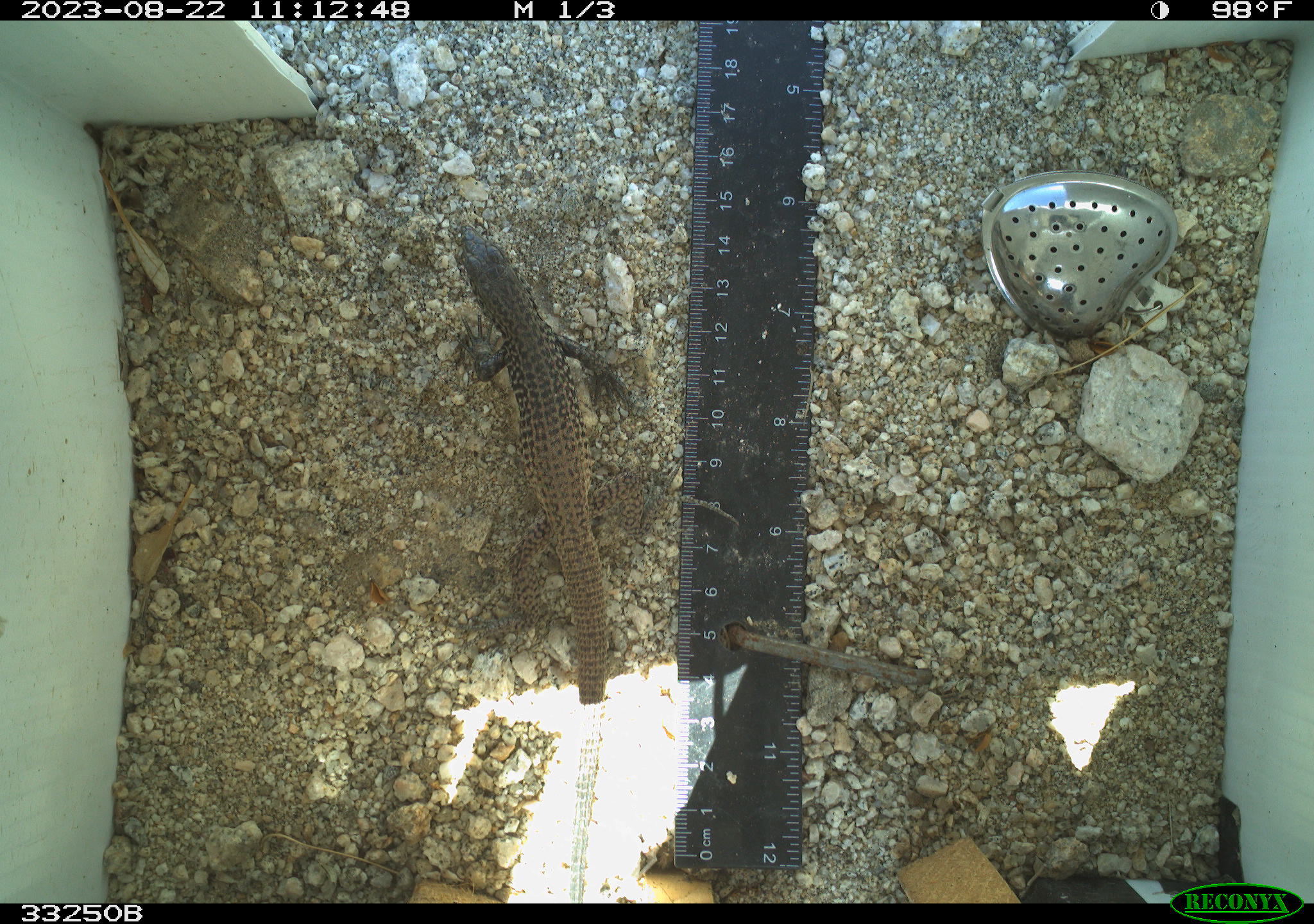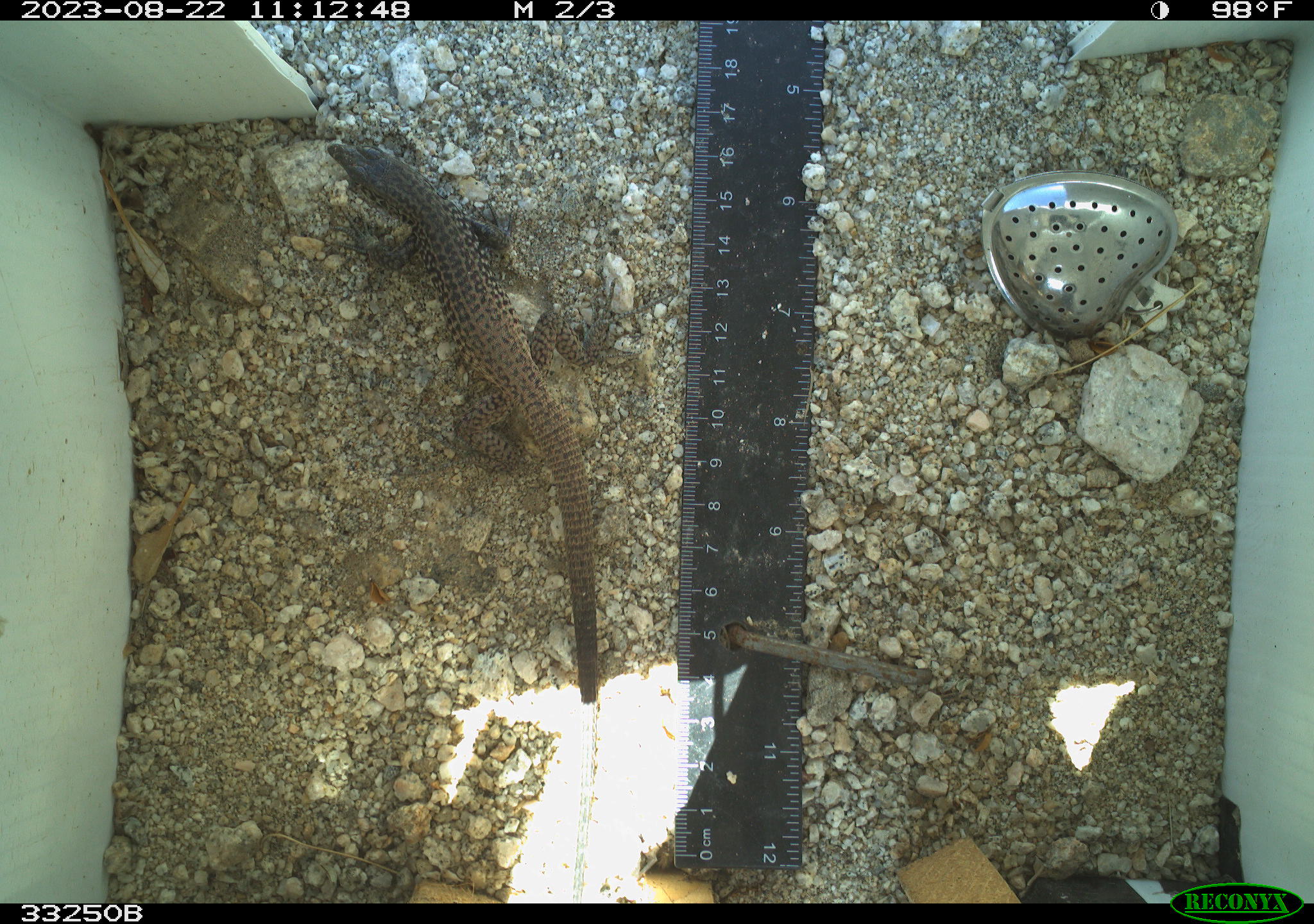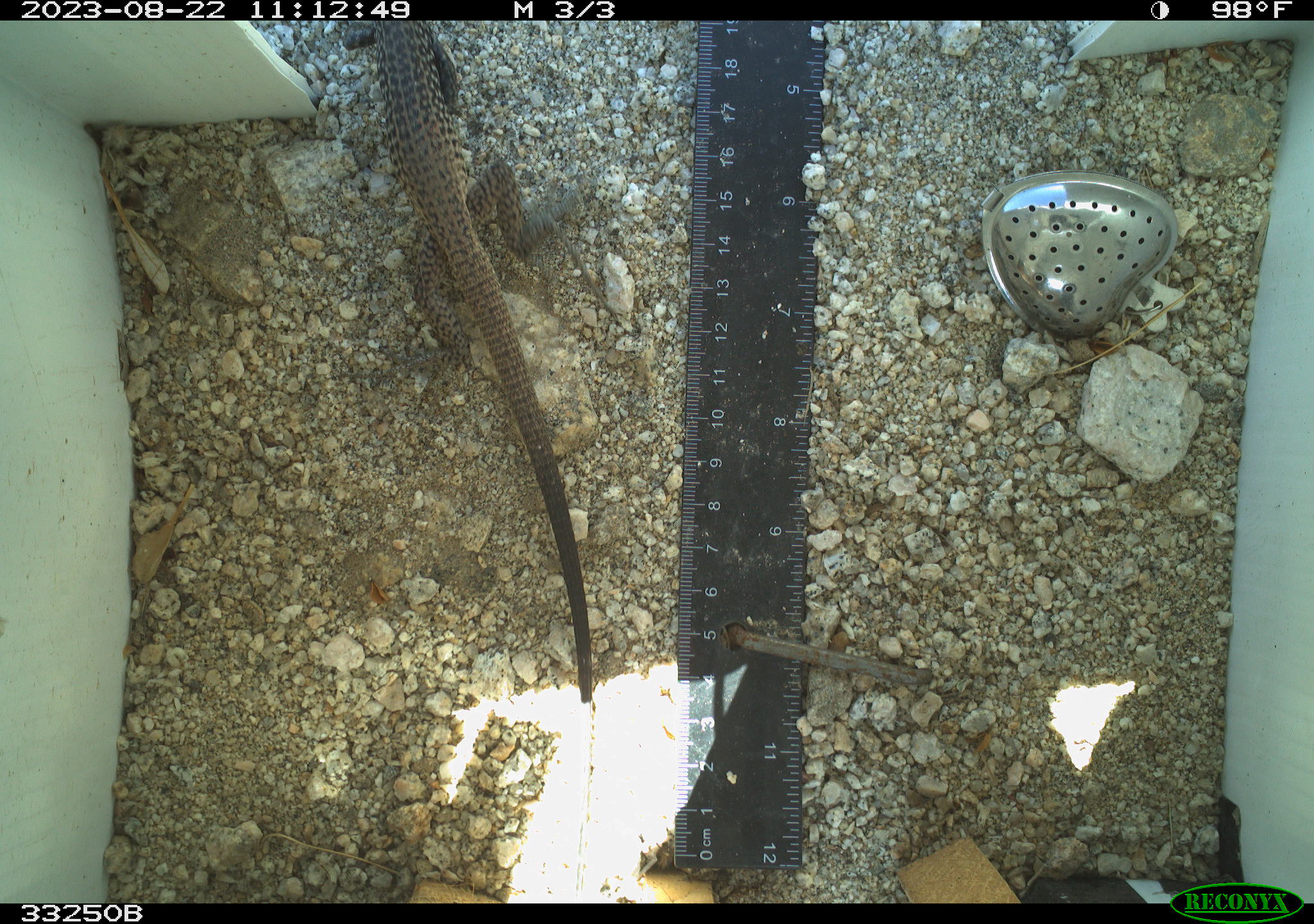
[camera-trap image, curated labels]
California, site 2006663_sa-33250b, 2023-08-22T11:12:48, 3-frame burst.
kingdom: Animalia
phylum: Chordata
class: Reptilia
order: Squamata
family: Teiidae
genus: Aspidoscelis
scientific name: Aspidoscelis tigris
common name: western whiptail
Western whiptail (Aspidoscelis tigris).